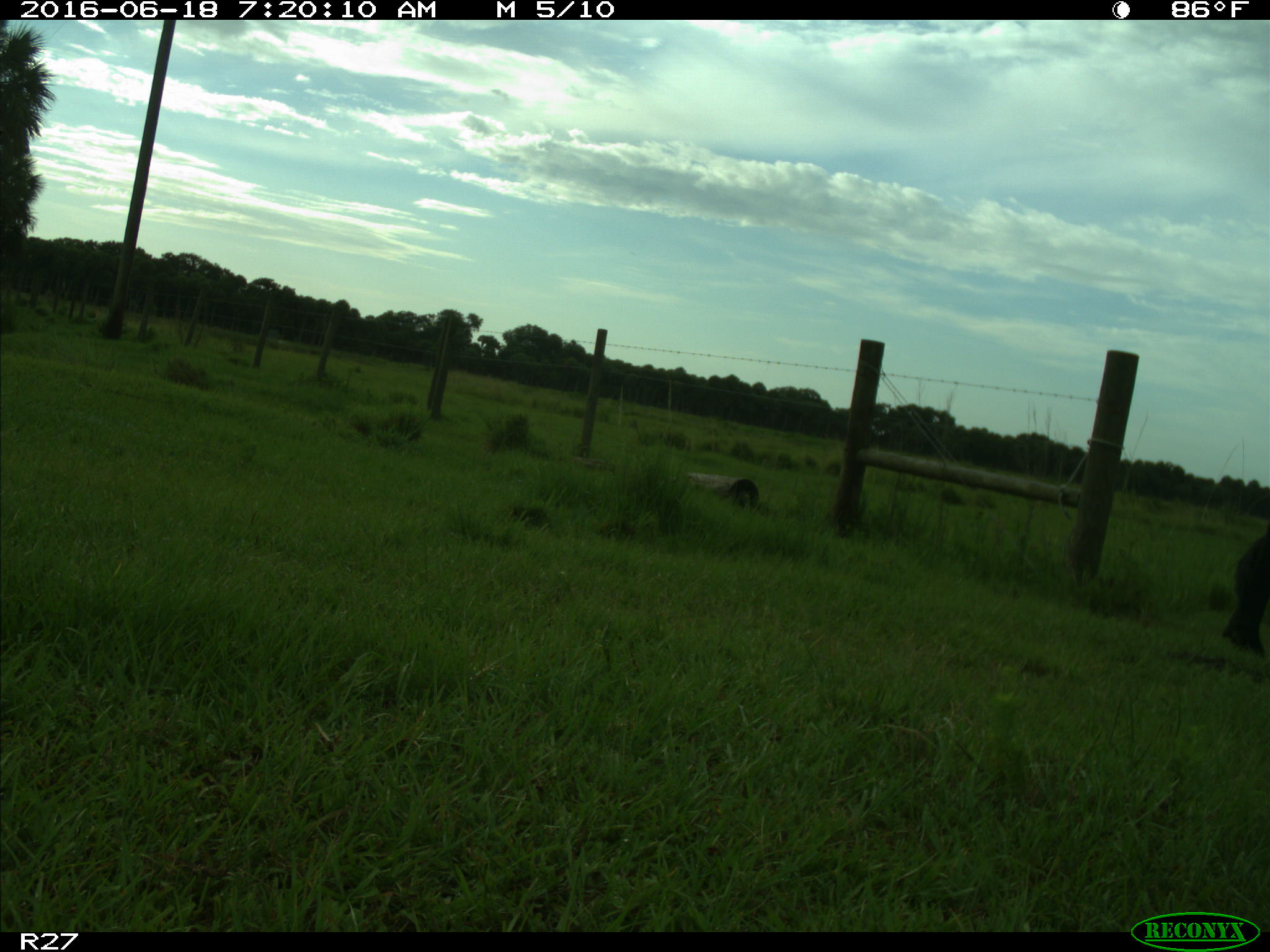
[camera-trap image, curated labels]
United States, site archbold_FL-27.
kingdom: Animalia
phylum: Chordata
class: Mammalia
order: Artiodactyla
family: Bovidae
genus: Bos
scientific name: Bos taurus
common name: domestic cow